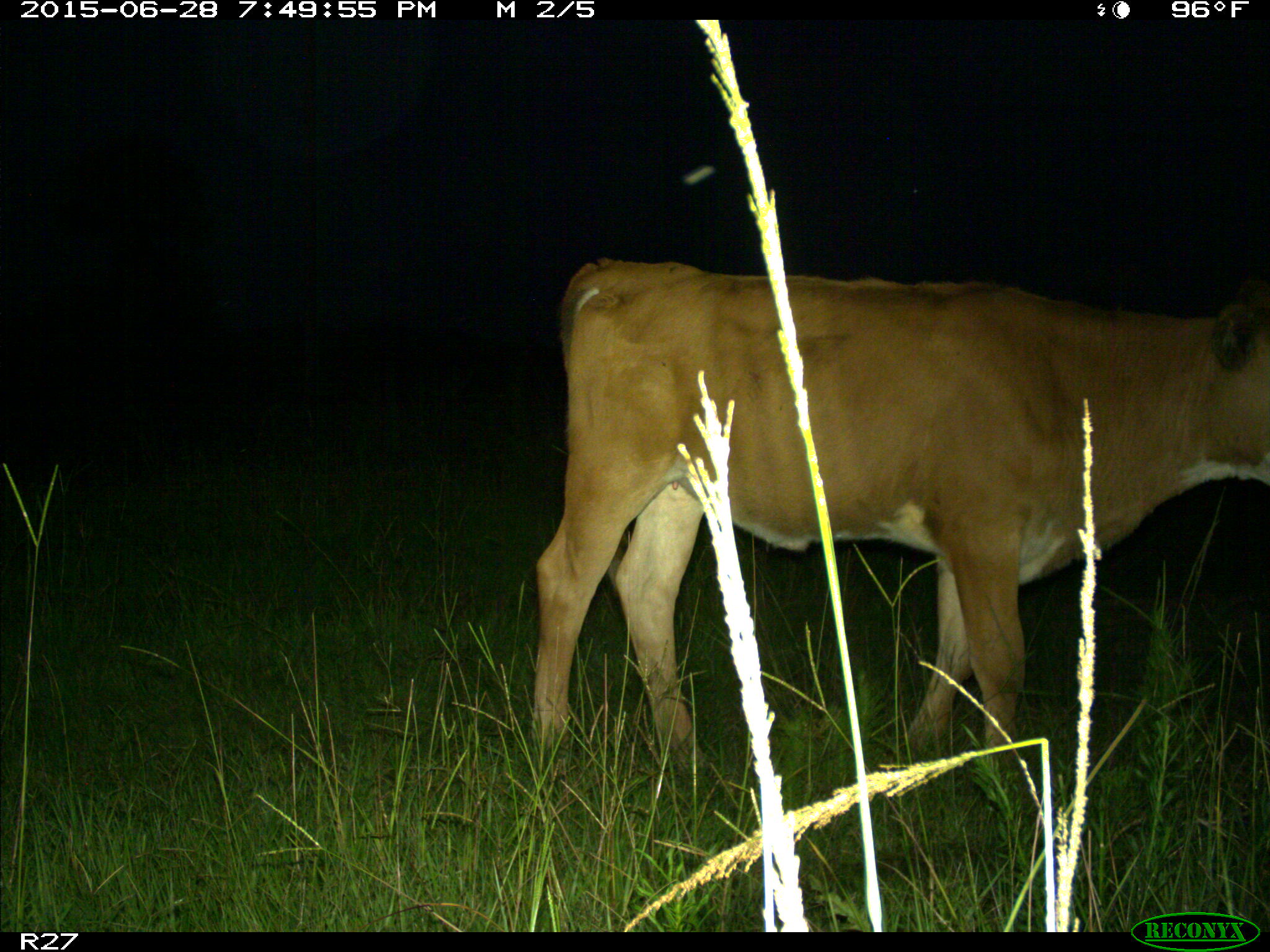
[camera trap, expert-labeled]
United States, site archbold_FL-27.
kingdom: Animalia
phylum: Chordata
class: Mammalia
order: Artiodactyla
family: Bovidae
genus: Bos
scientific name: Bos taurus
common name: domestic cow